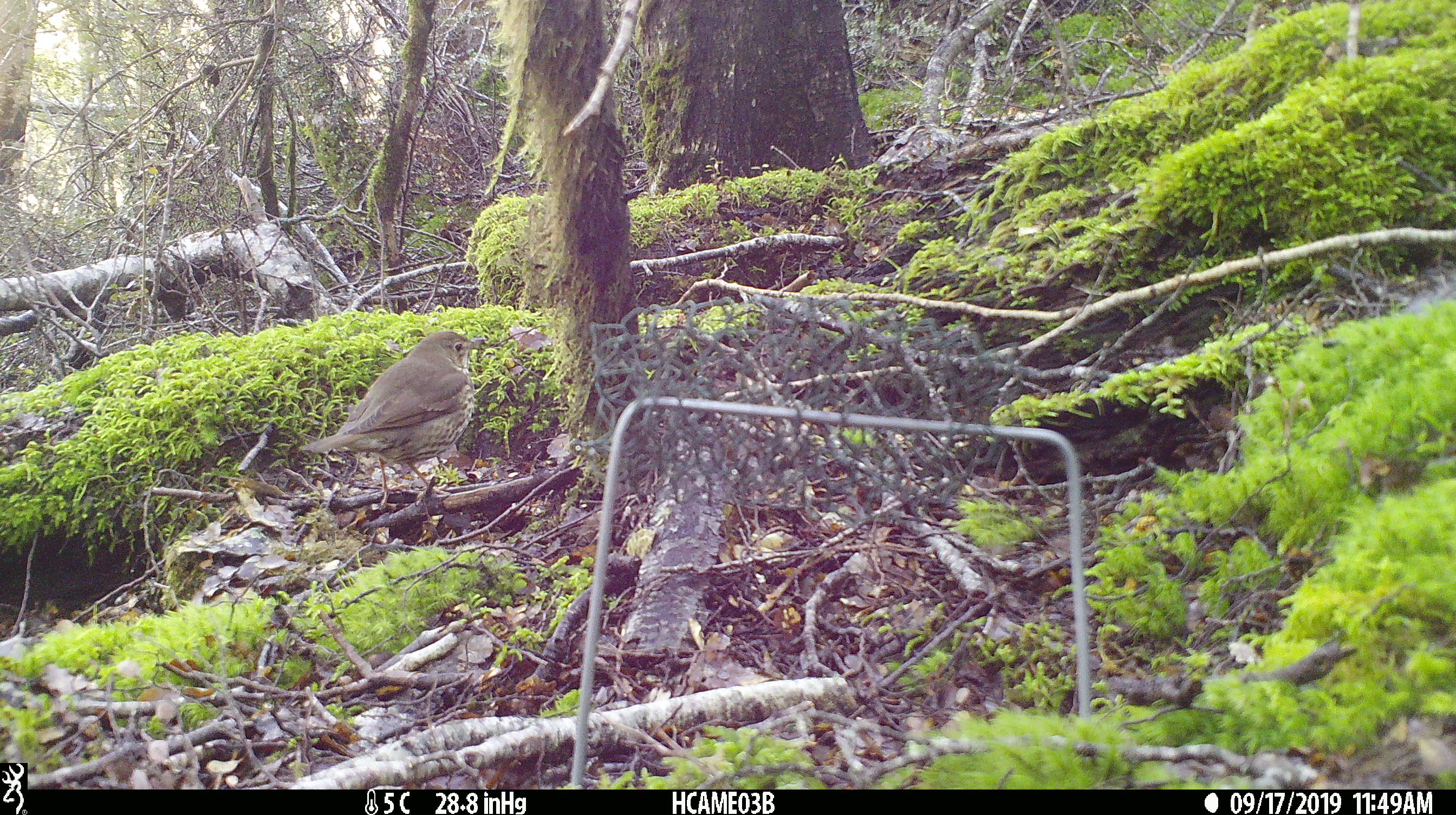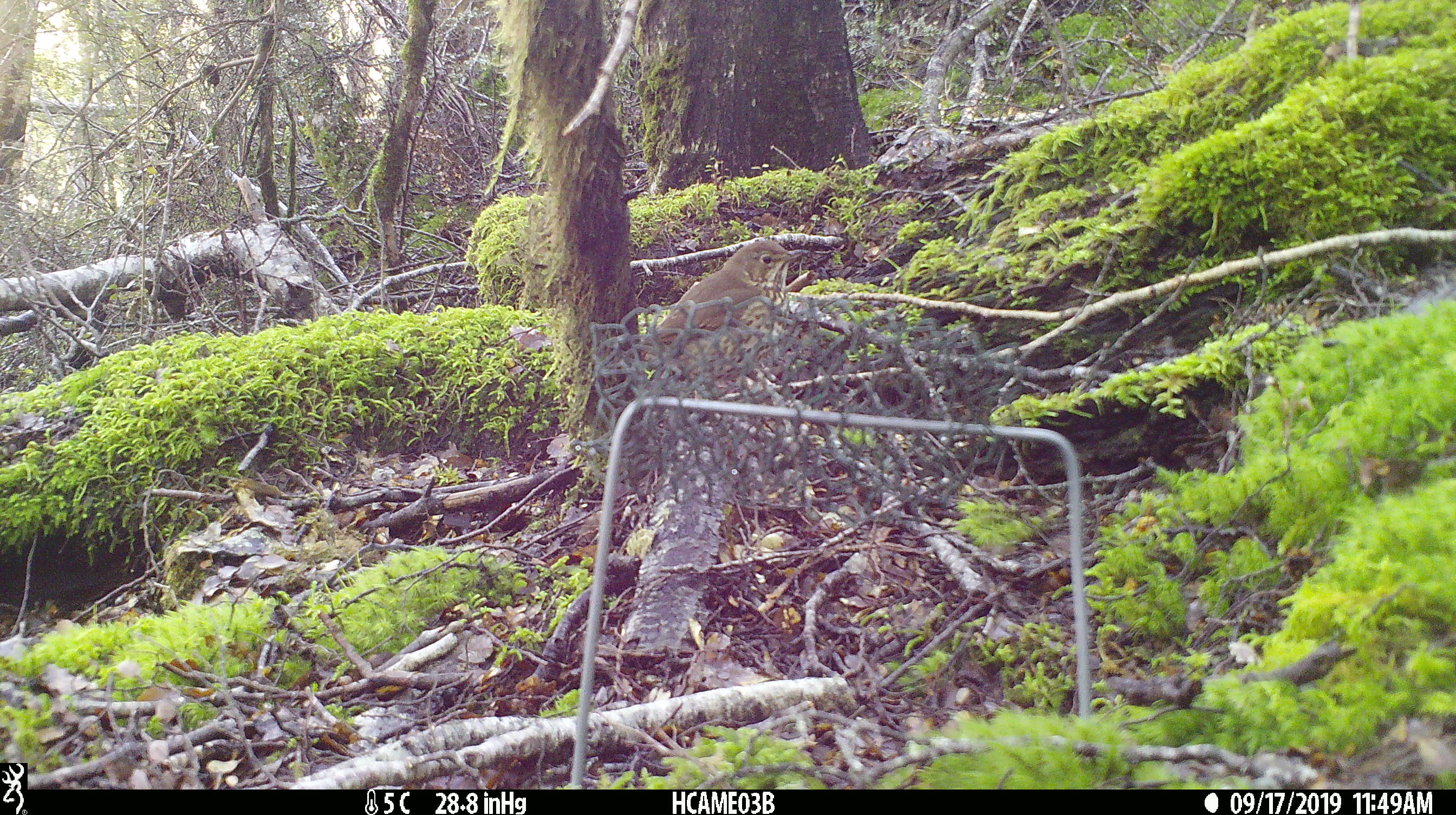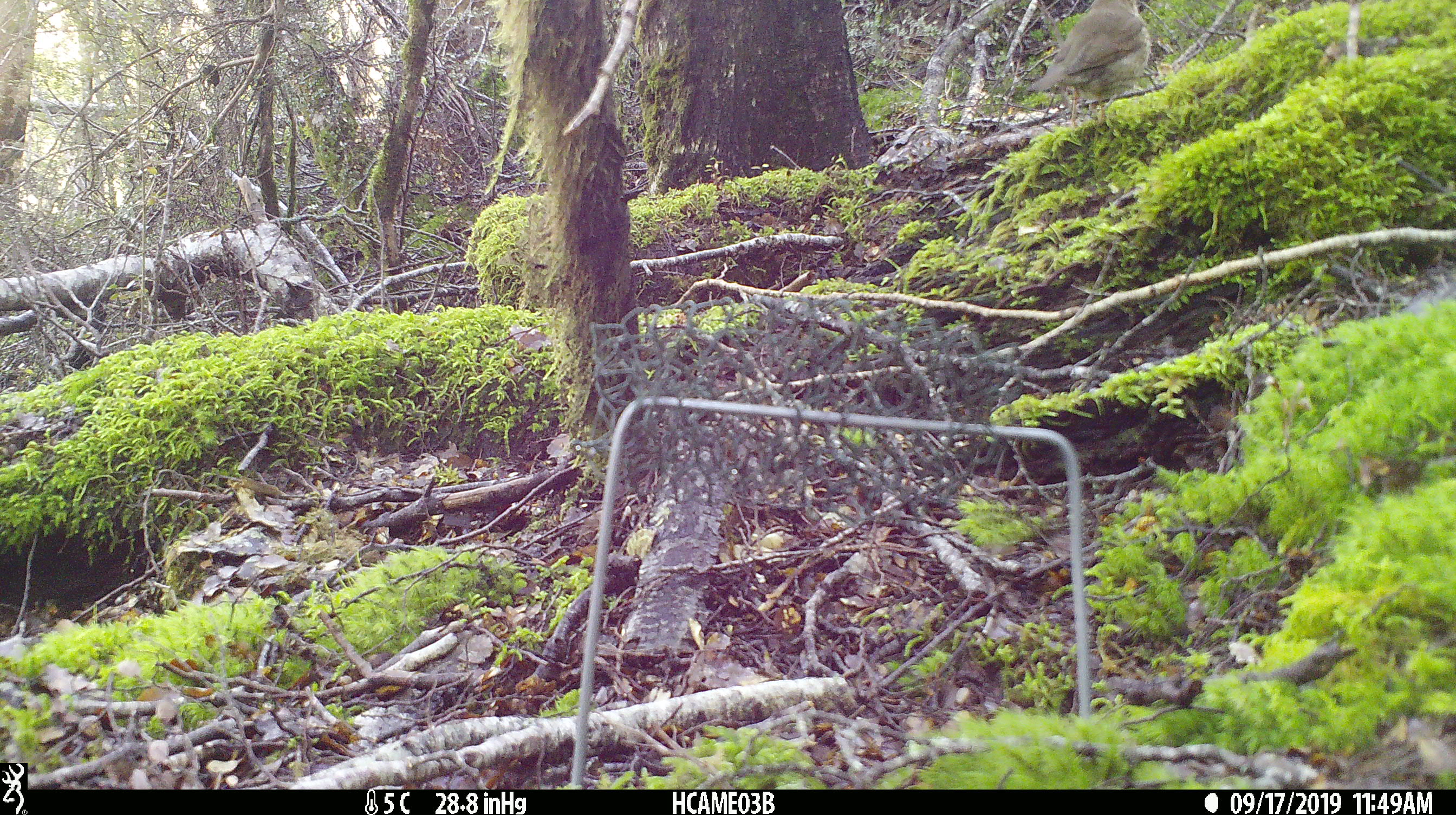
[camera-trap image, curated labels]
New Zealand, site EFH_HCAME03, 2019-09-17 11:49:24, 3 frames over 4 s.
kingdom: Animalia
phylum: Chordata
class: Aves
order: Passeriformes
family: Turdidae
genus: Turdus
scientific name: Turdus philomelos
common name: song thrush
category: thrush